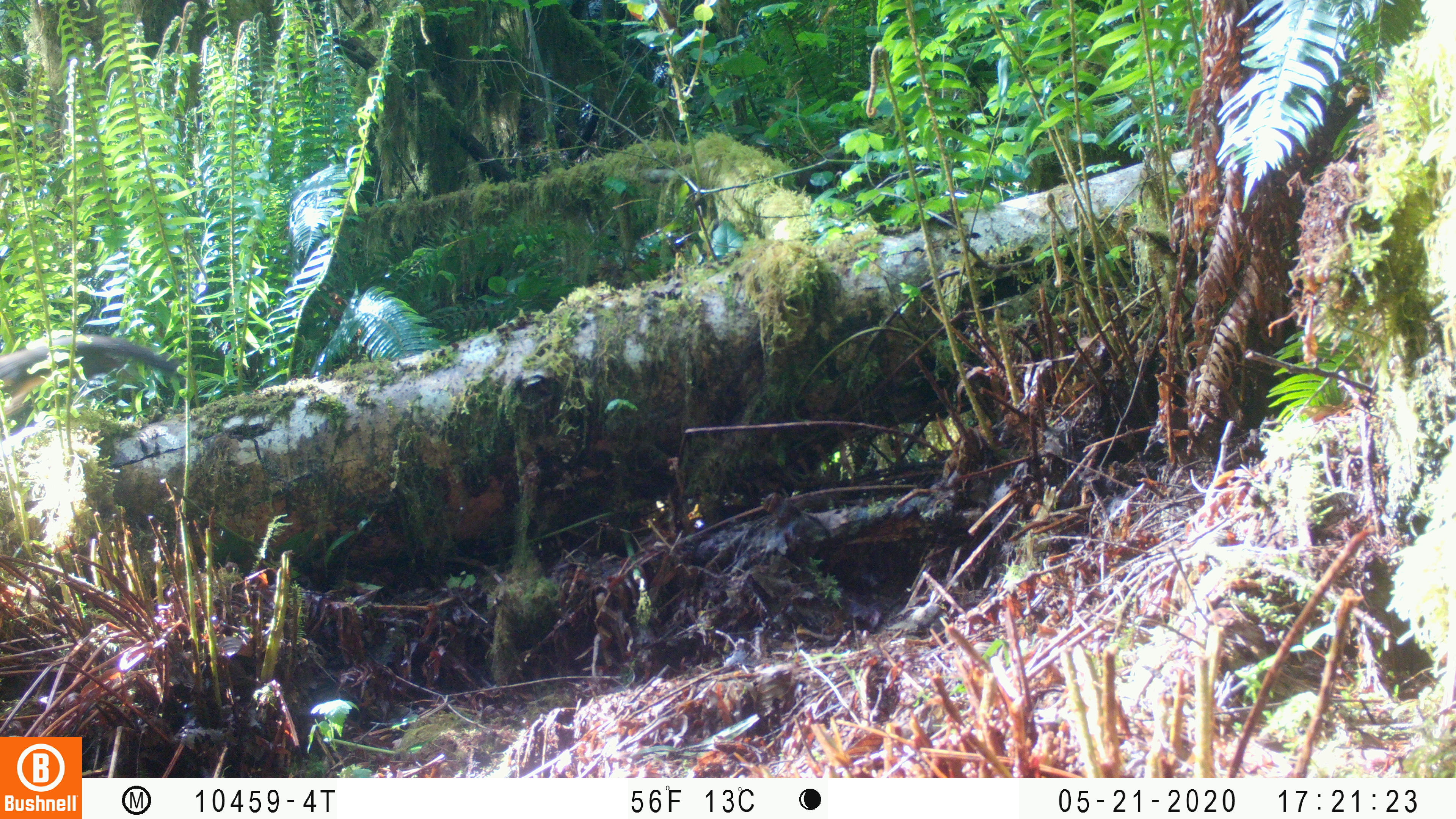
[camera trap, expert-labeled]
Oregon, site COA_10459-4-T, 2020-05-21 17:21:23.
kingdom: Animalia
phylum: Chordata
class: Mammalia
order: Rodentia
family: Sciuridae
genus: Tamiasciurus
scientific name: Tamiasciurus douglasii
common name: douglas squirrel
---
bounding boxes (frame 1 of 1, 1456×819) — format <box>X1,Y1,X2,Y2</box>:
douglas squirrel: <box>0,330,176,408</box>